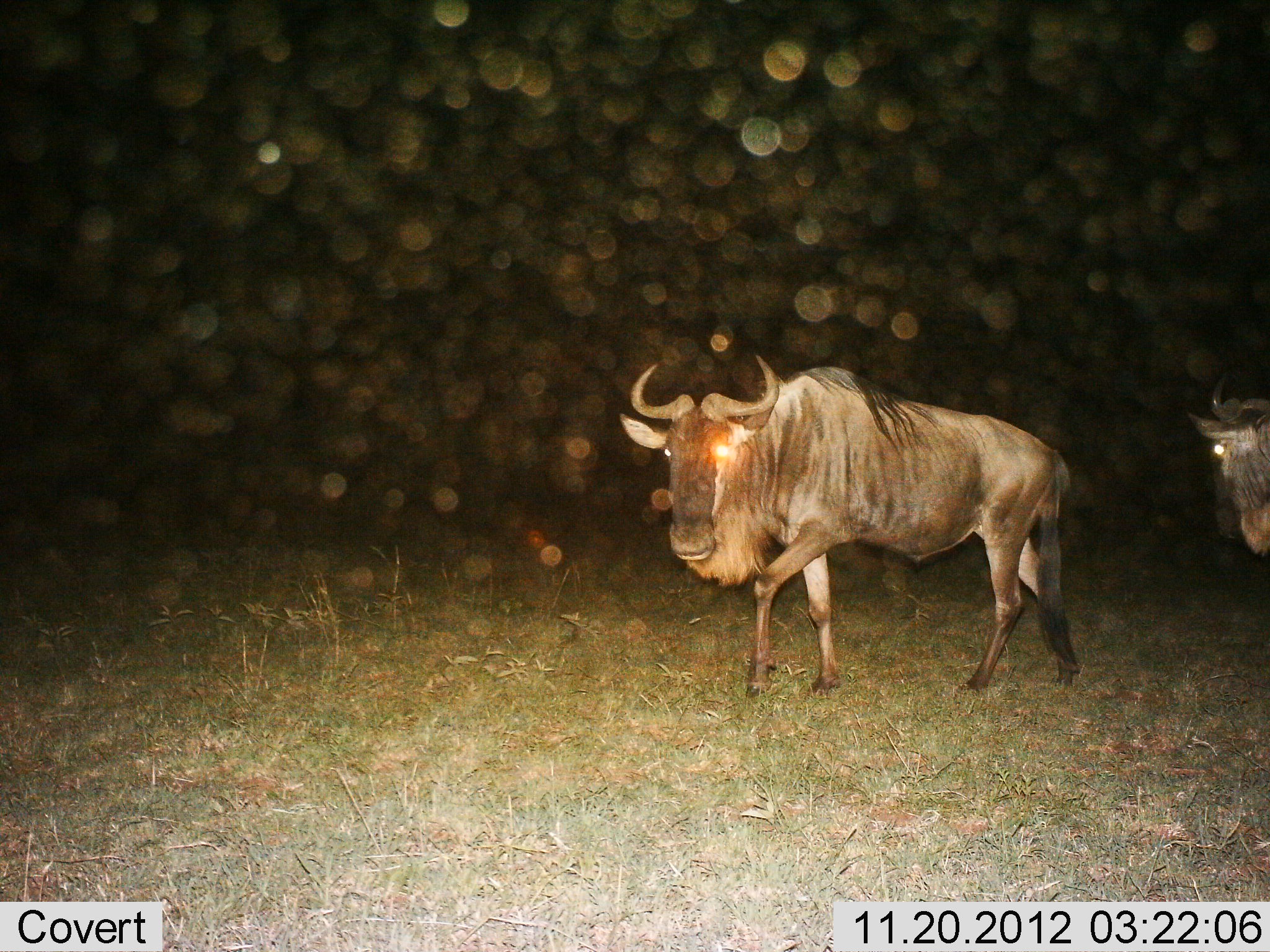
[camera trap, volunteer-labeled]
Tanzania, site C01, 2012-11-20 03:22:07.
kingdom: Animalia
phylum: Chordata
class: Mammalia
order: Artiodactyla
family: Bovidae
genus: Connochaetes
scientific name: Connochaetes taurinus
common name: blue wildebeest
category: wildebeest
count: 2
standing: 16%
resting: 0%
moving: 89%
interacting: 0%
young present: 0%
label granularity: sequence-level